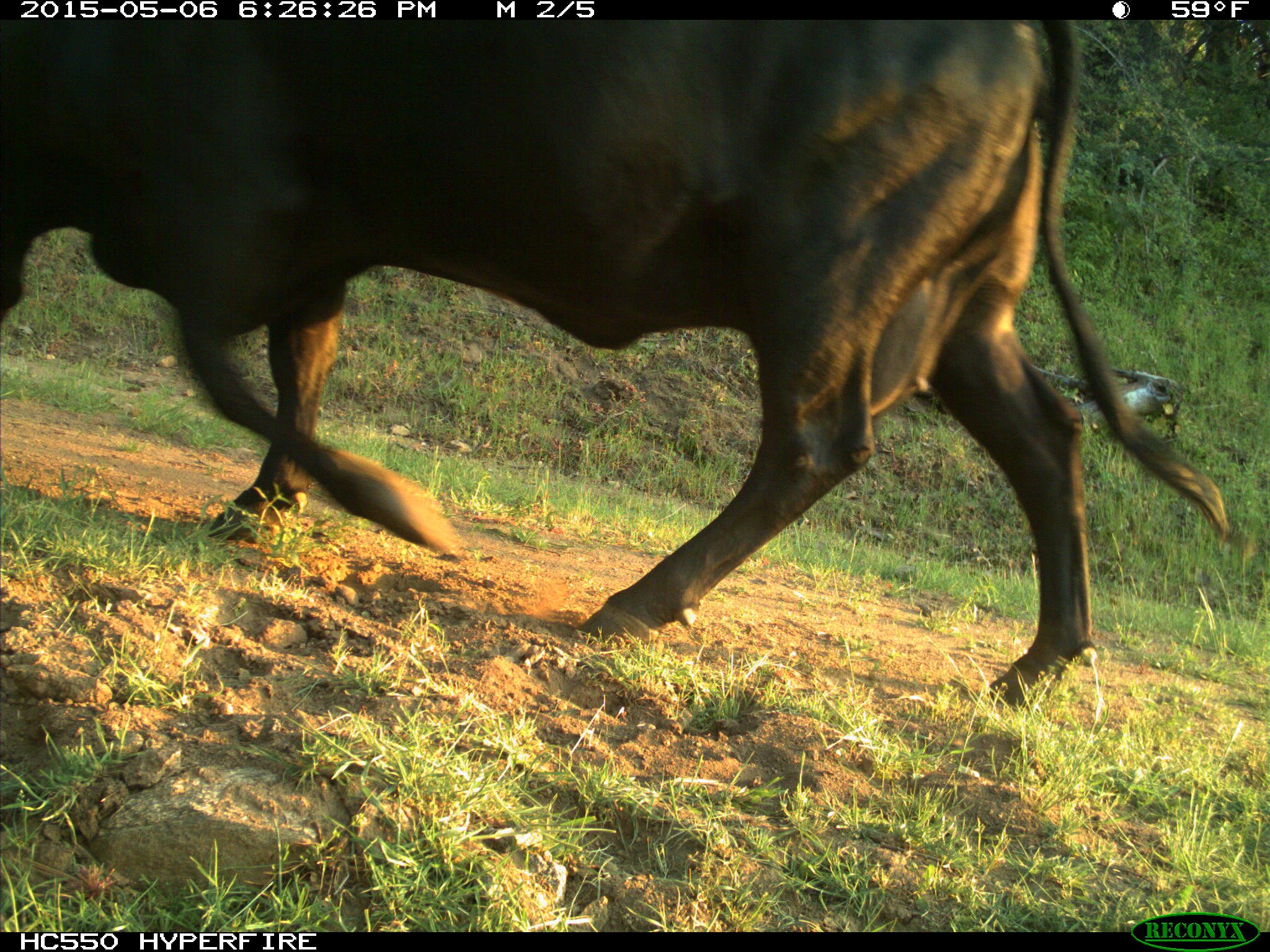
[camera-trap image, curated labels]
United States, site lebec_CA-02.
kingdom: Animalia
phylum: Chordata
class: Mammalia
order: Artiodactyla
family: Bovidae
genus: Bos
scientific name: Bos taurus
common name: domestic cow